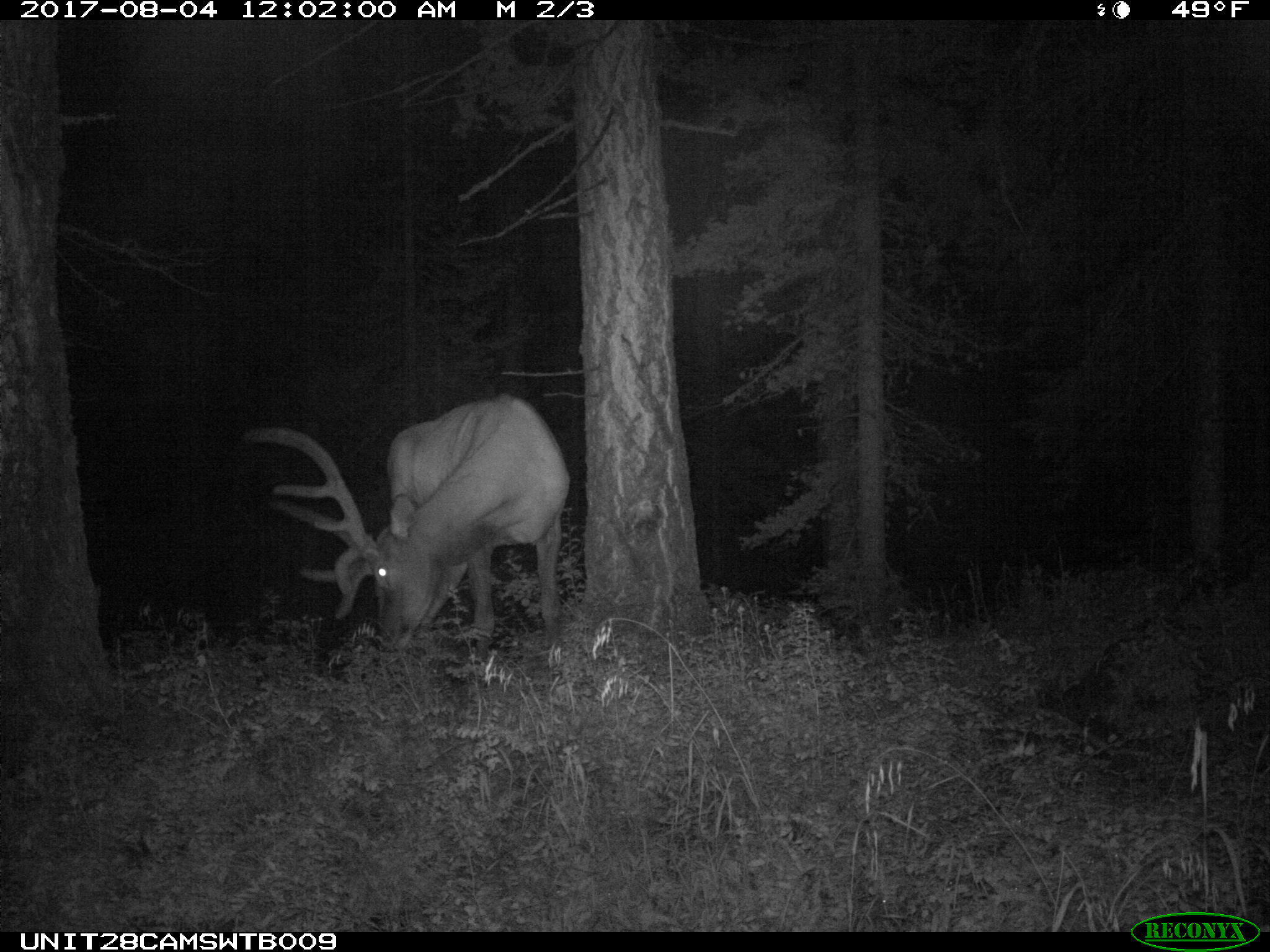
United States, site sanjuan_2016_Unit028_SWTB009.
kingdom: Animalia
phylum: Chordata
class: Mammalia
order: Artiodactyla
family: Cervidae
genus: Cervus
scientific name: Cervus elaphus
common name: red deer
Cervus elaphus (red deer).